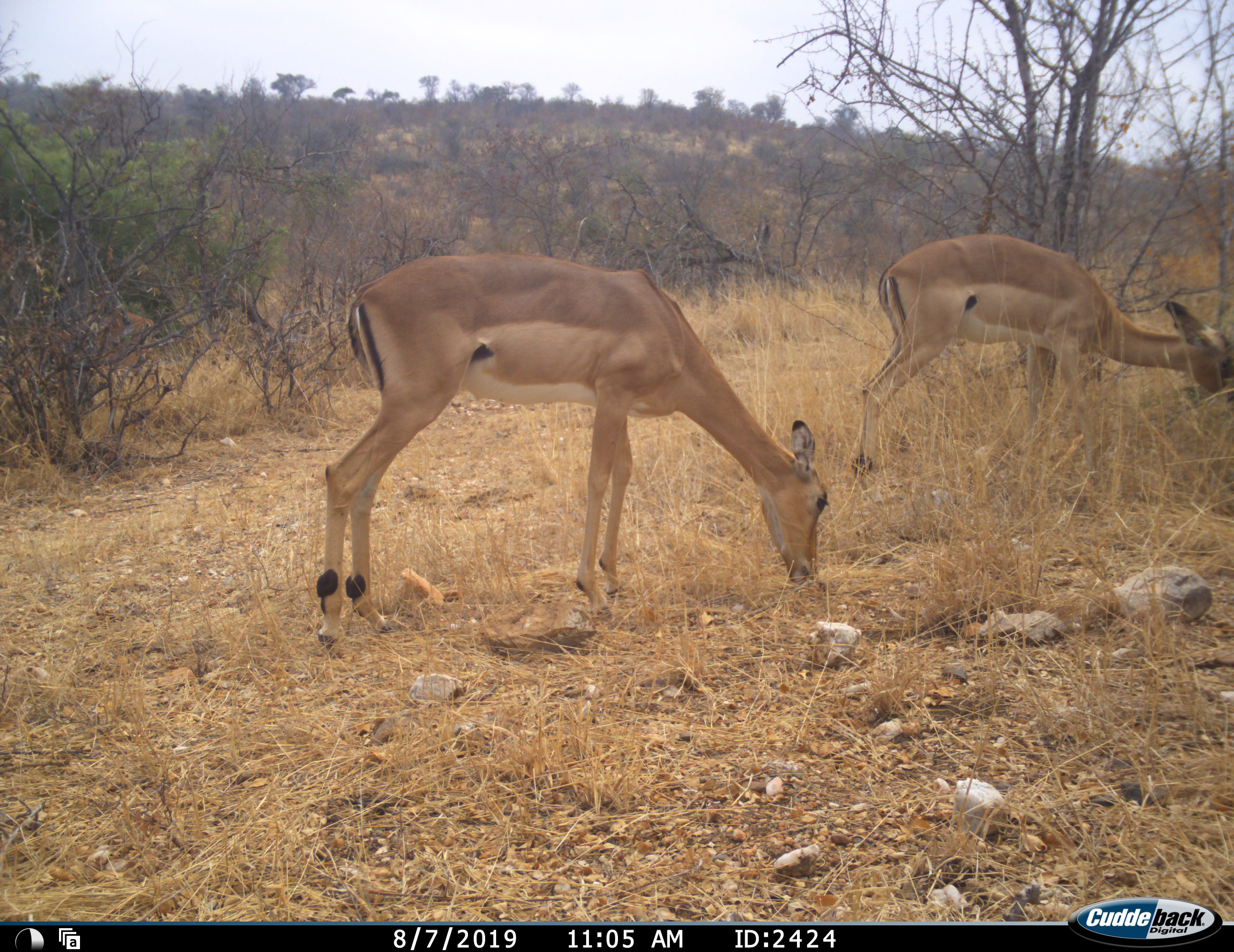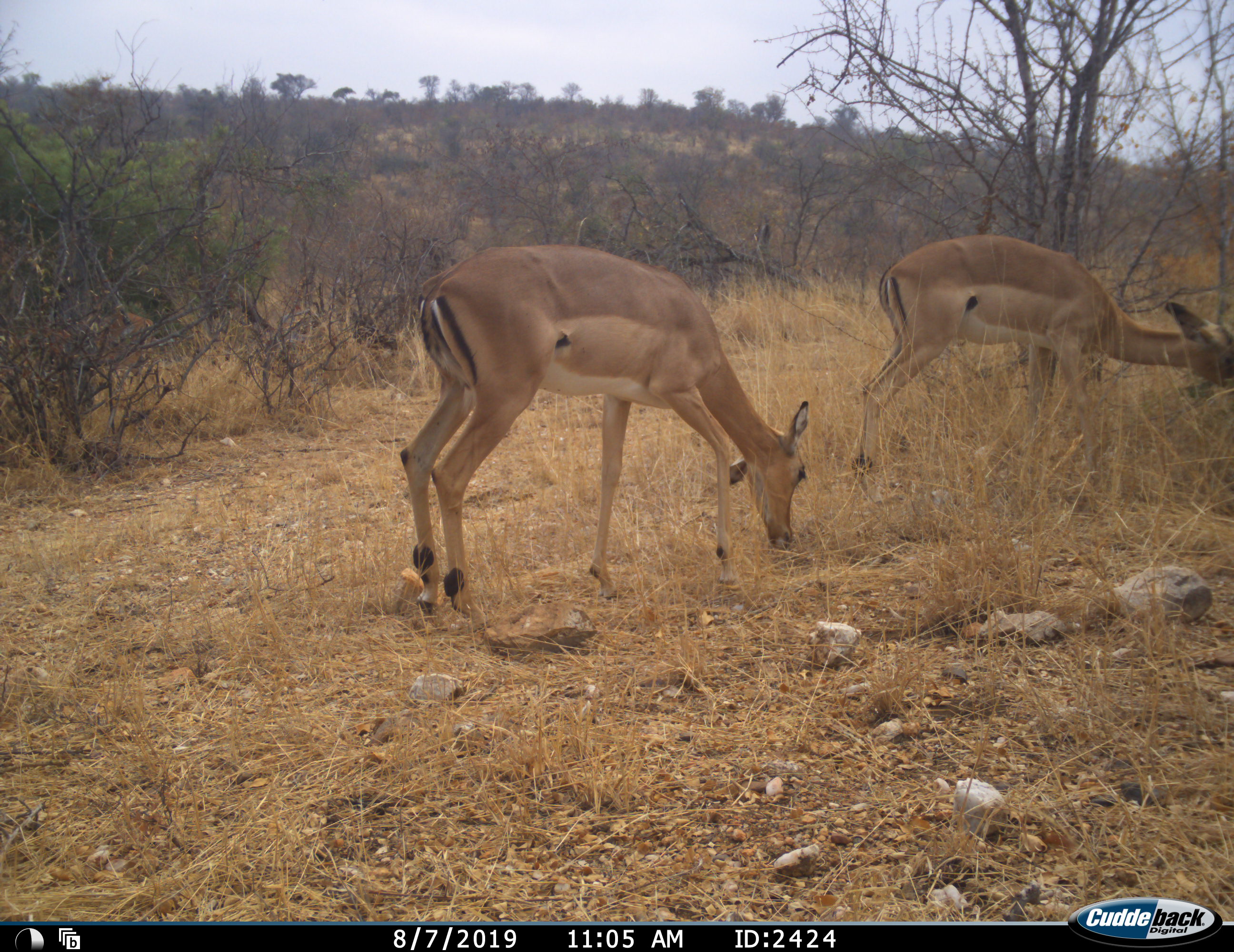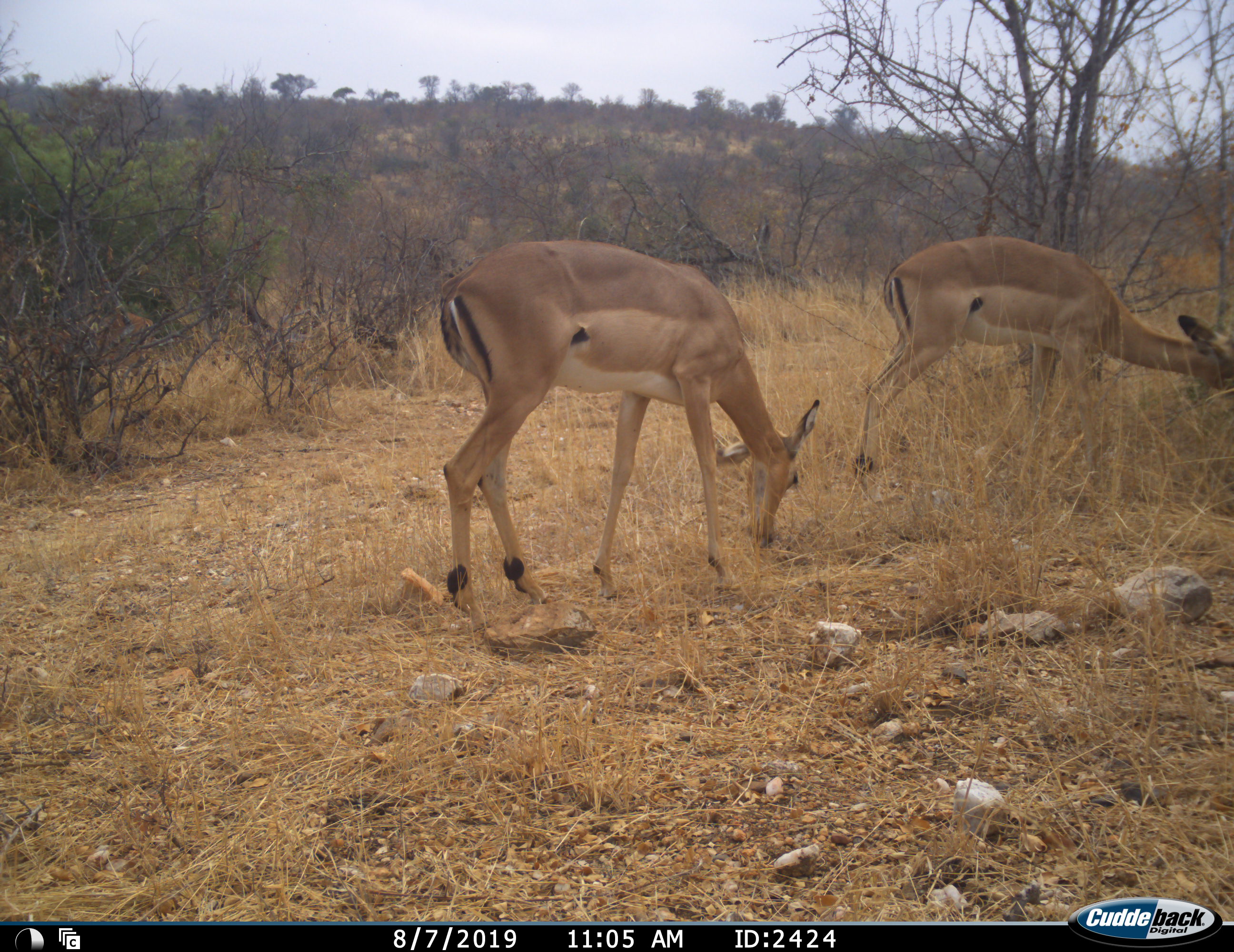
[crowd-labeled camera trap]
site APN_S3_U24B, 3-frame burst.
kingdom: Animalia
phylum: Chordata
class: Mammalia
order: Artiodactyla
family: Bovidae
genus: Aepyceros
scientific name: Aepyceros melampus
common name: impala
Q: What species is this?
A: Impala (Aepyceros melampus).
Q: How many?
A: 2.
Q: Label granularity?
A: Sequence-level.